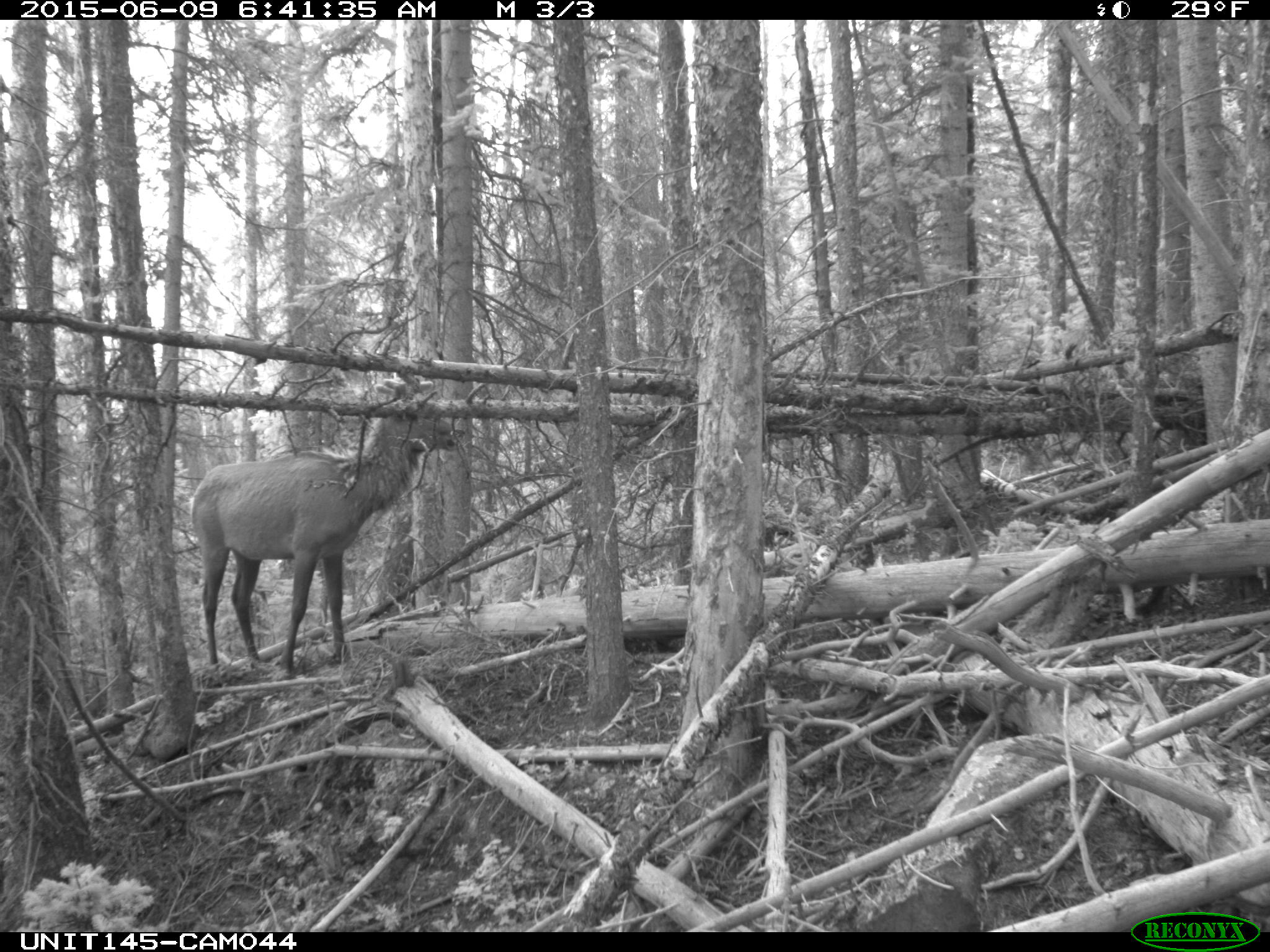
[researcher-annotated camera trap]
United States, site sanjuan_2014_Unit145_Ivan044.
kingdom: Animalia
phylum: Chordata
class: Mammalia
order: Artiodactyla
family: Cervidae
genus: Cervus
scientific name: Cervus elaphus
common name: red deer